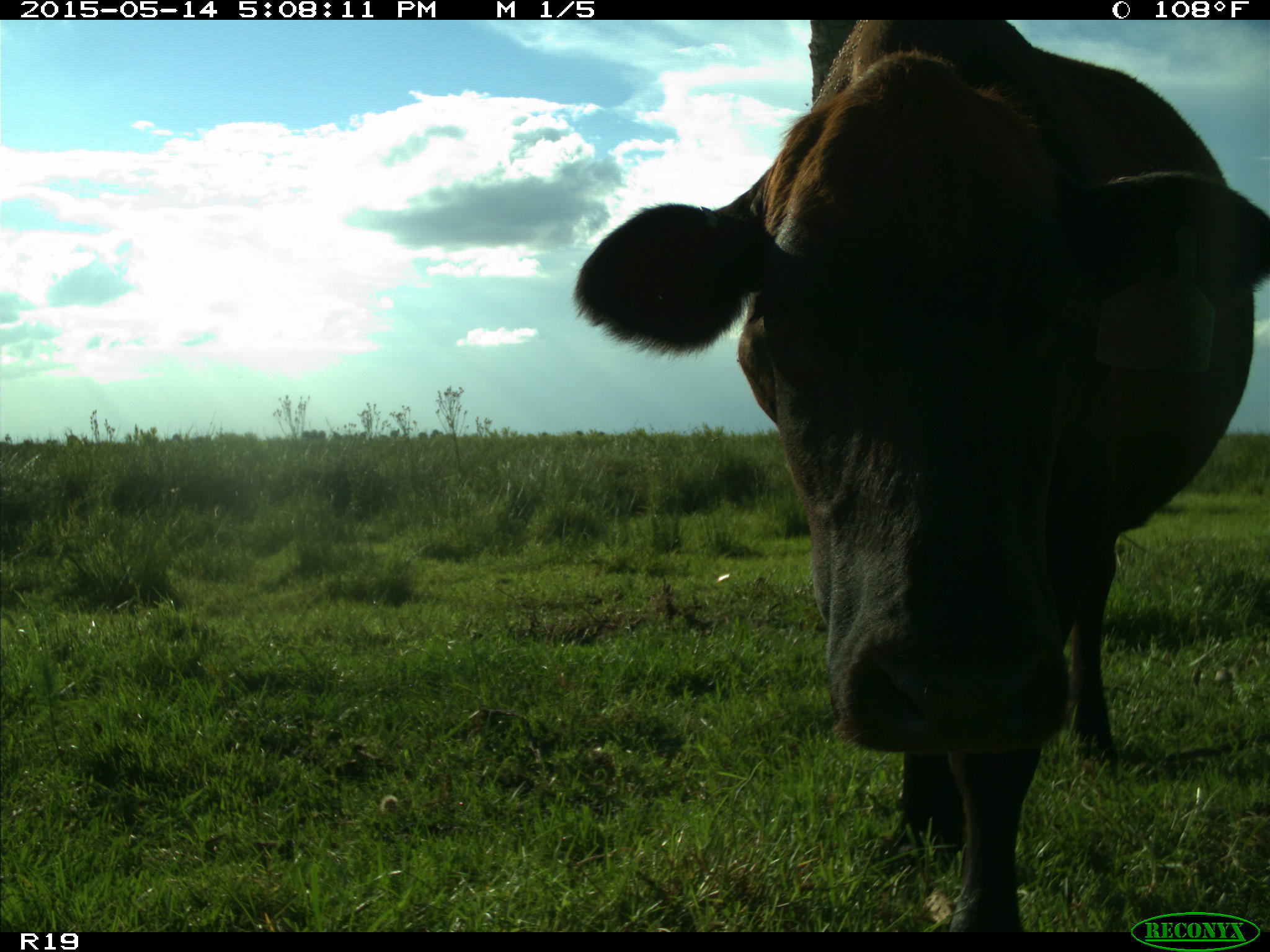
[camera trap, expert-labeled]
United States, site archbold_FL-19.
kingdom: Animalia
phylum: Chordata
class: Mammalia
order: Artiodactyla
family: Bovidae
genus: Bos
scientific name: Bos taurus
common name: domestic cow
Bos taurus (domestic cow).